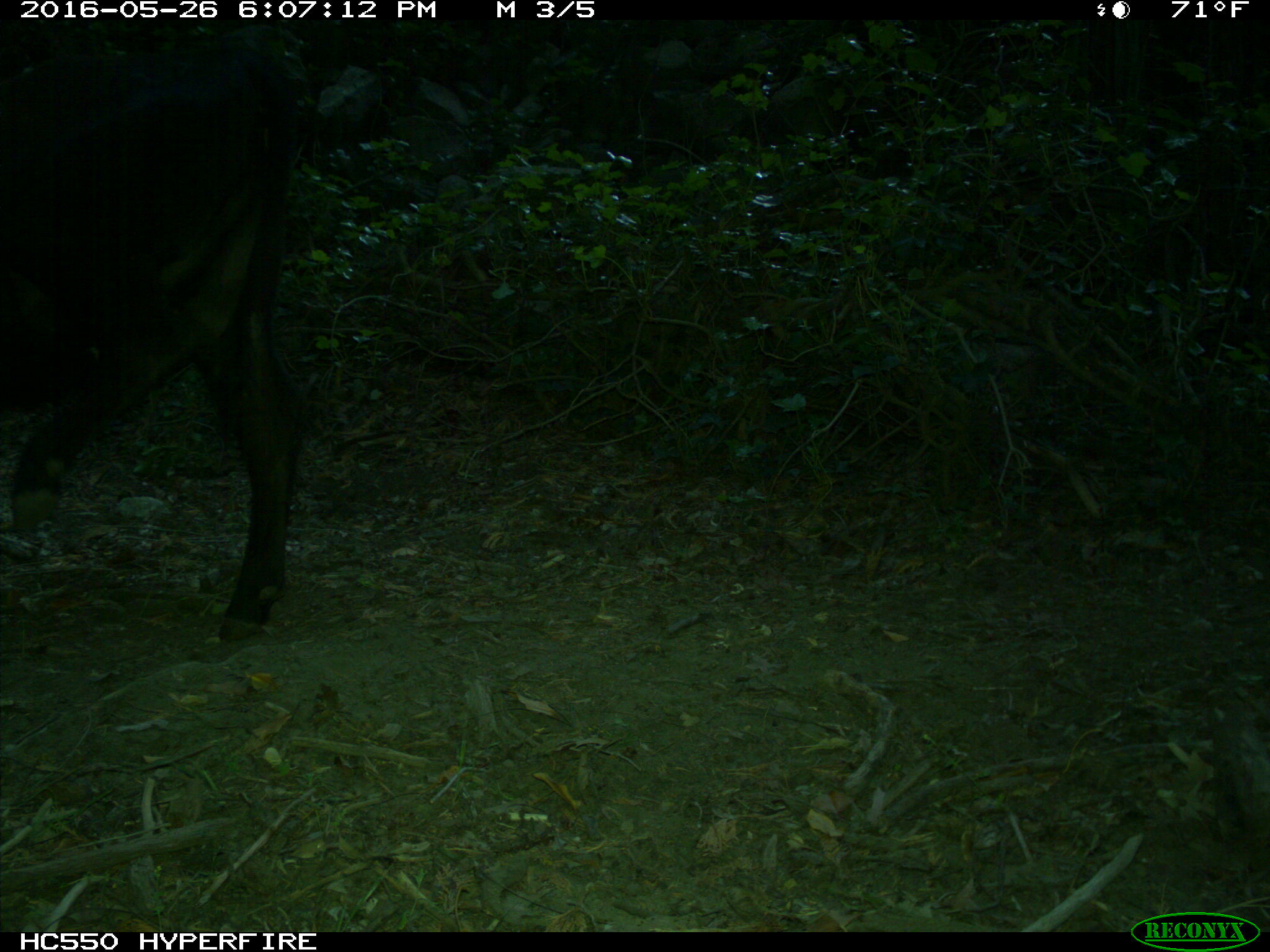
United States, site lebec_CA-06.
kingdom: Animalia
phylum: Chordata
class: Mammalia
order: Artiodactyla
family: Bovidae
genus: Bos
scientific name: Bos taurus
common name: domestic cow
Bos taurus (domestic cow).